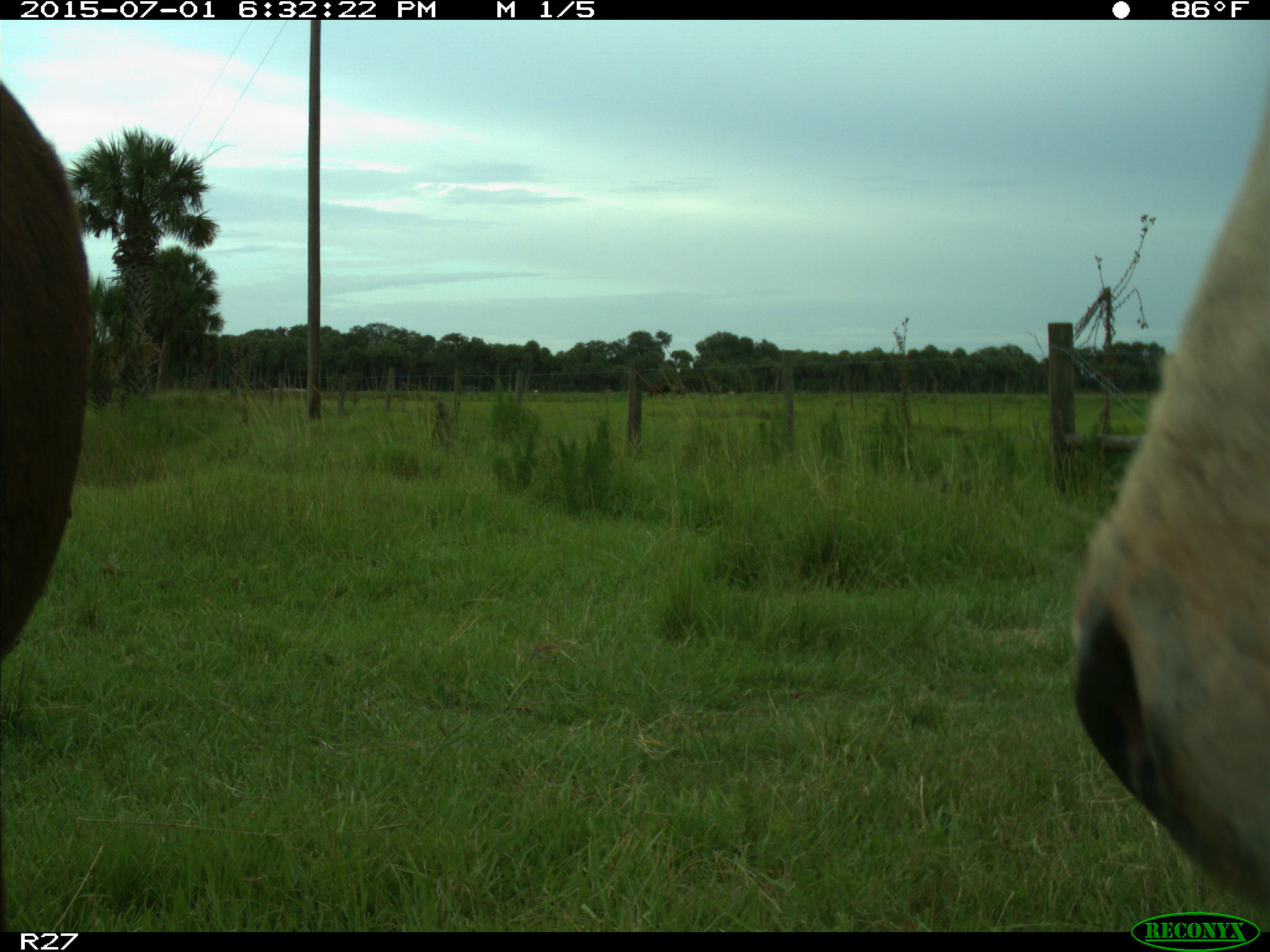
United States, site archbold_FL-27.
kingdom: Animalia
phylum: Chordata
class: Mammalia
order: Artiodactyla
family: Bovidae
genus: Bos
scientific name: Bos taurus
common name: domestic cow